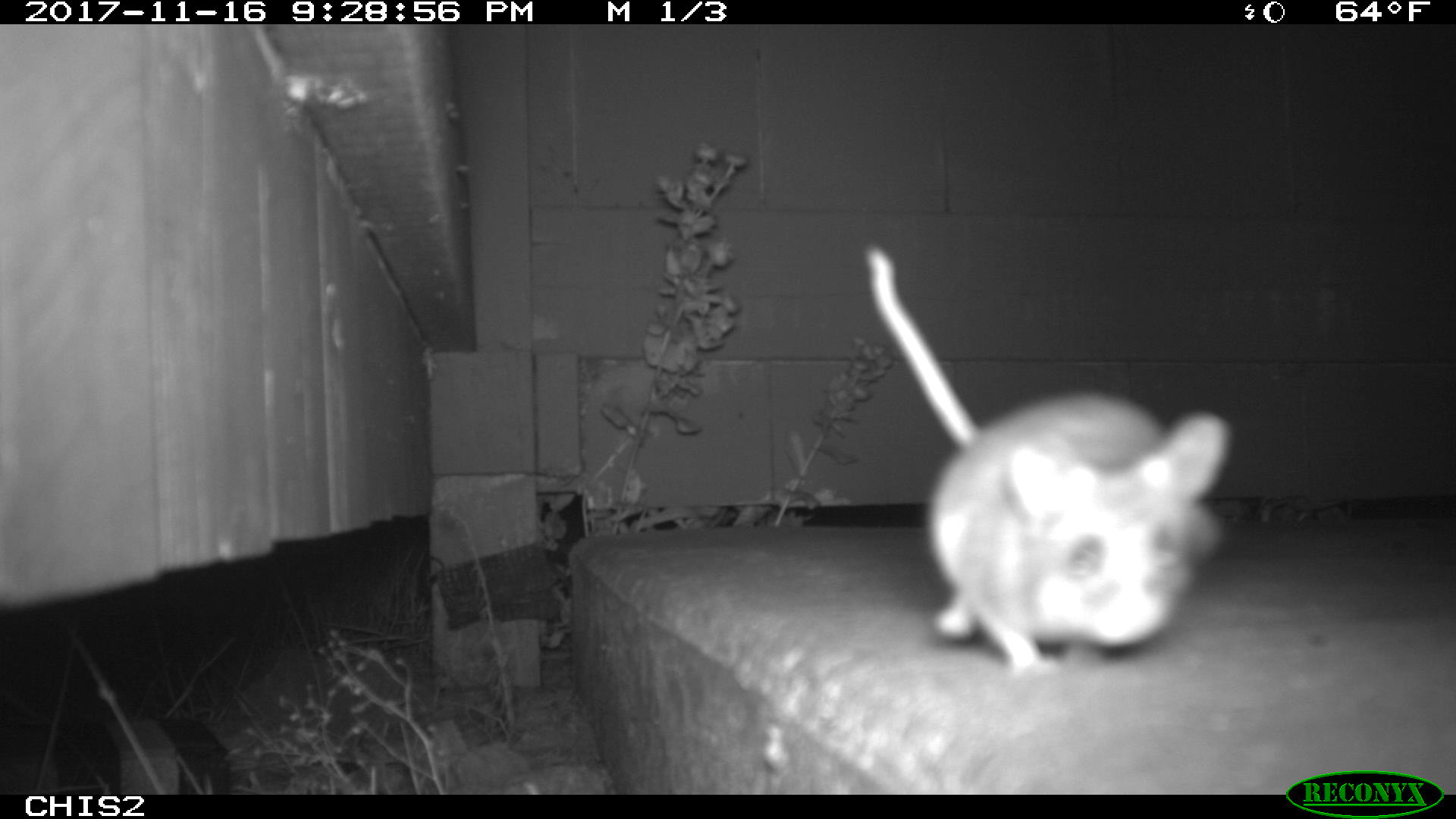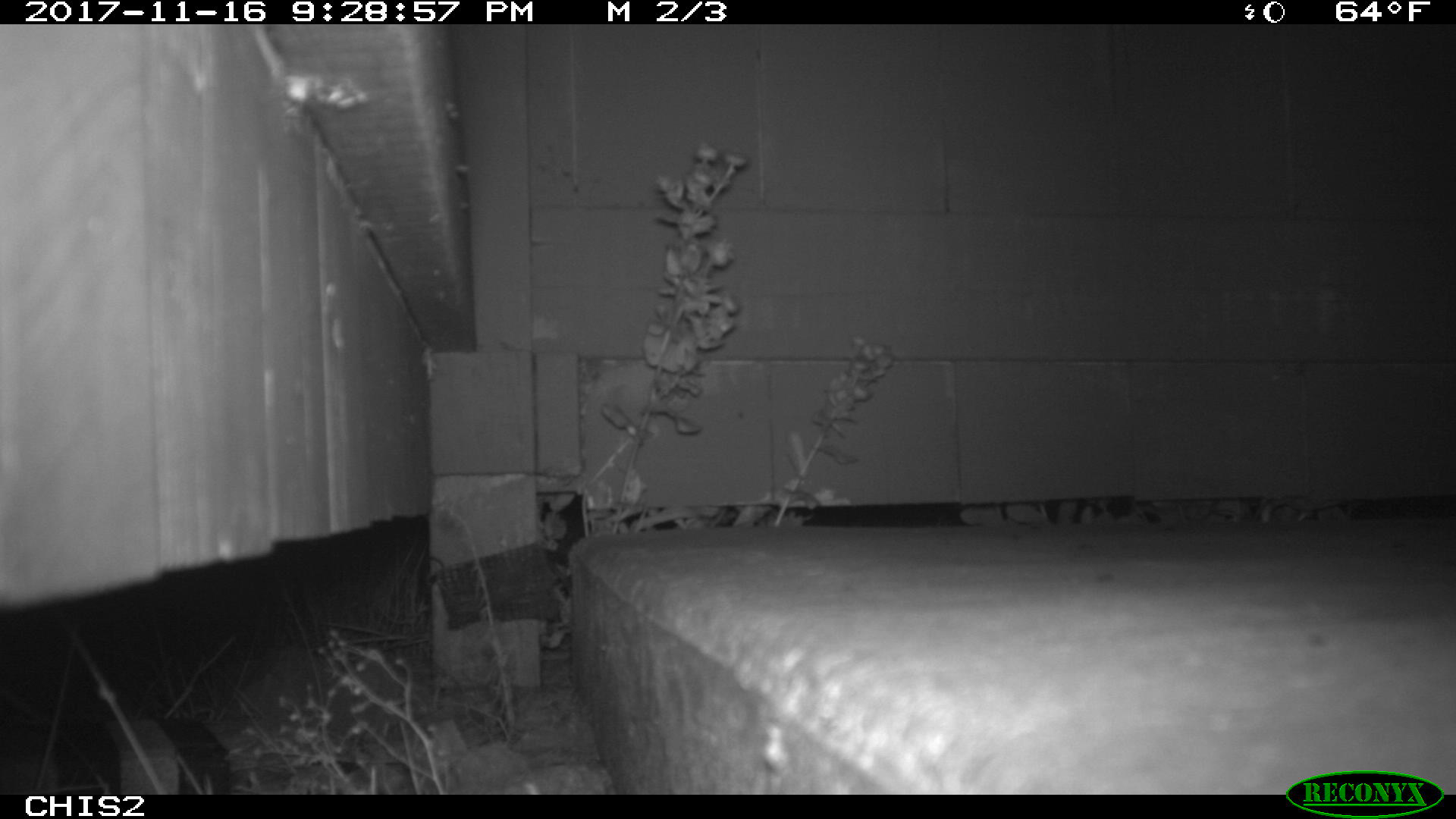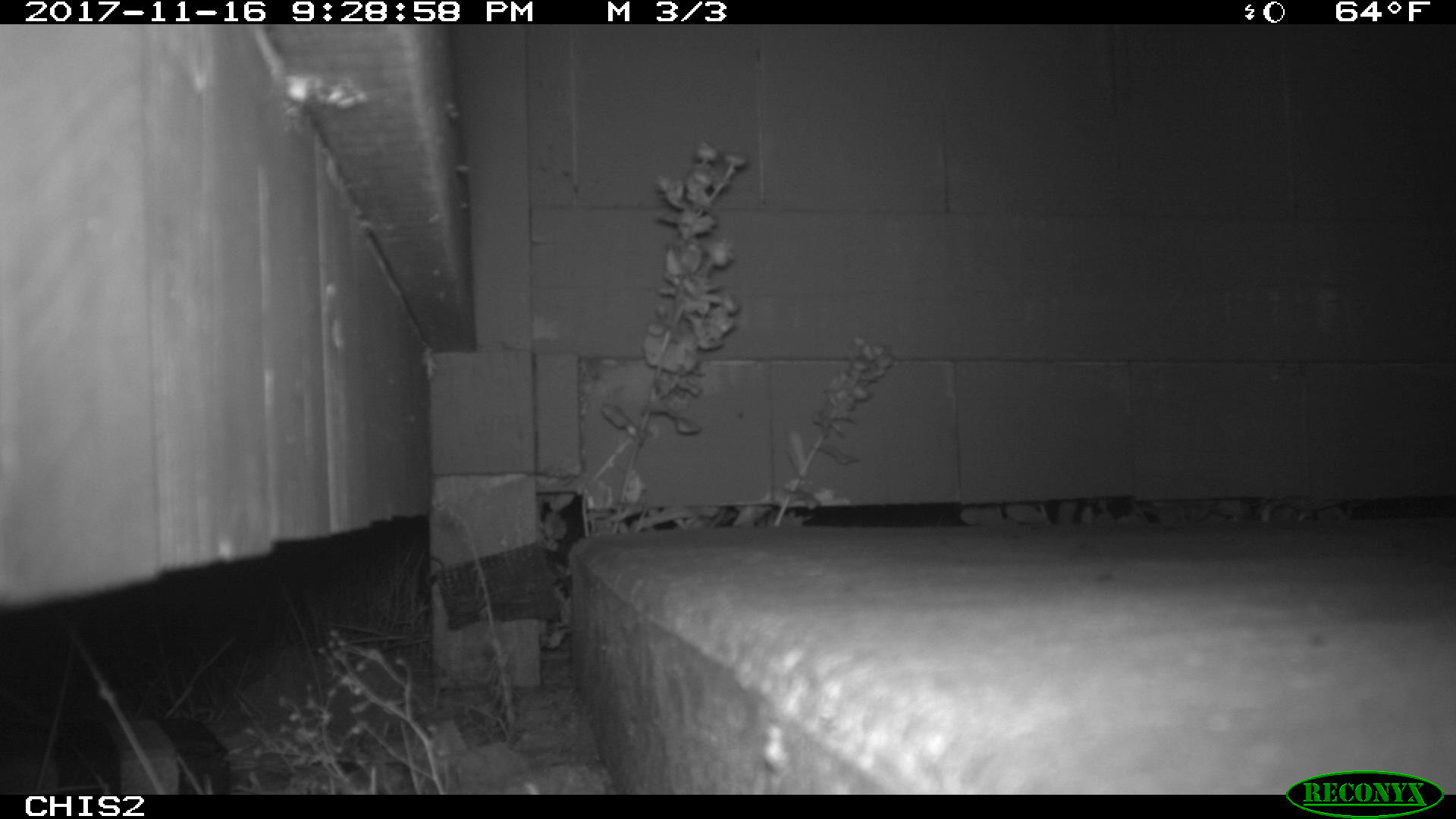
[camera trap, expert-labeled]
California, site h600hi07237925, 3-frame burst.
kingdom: Animalia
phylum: Chordata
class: Mammalia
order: Rodentia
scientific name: Rodentia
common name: rodent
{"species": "rodent (Rodentia)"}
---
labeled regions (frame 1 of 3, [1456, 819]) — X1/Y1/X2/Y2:
rodent: 866/243/1231/673